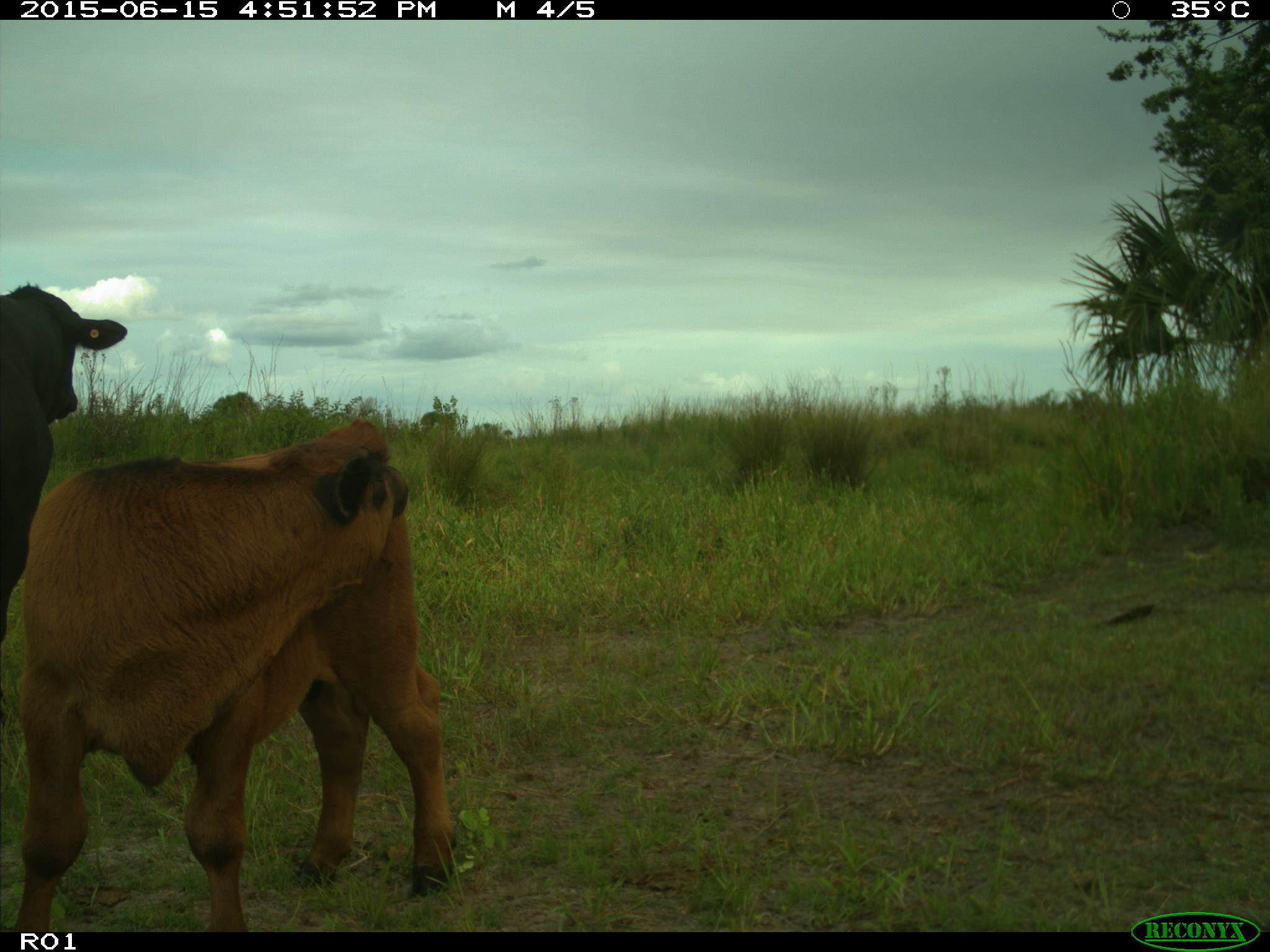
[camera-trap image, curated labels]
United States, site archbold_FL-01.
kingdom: Animalia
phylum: Chordata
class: Mammalia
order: Artiodactyla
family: Bovidae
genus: Bos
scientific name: Bos taurus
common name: domestic cow